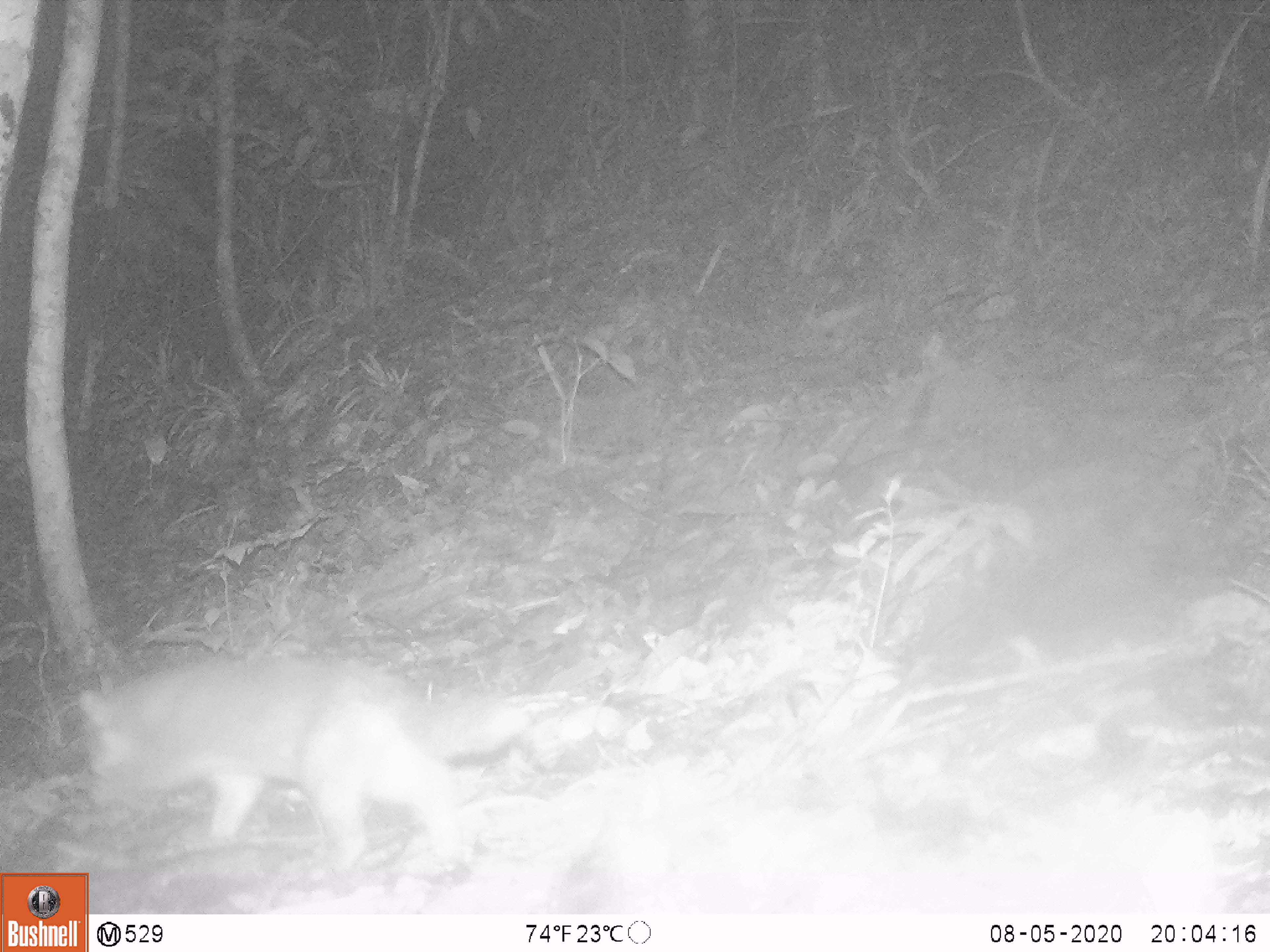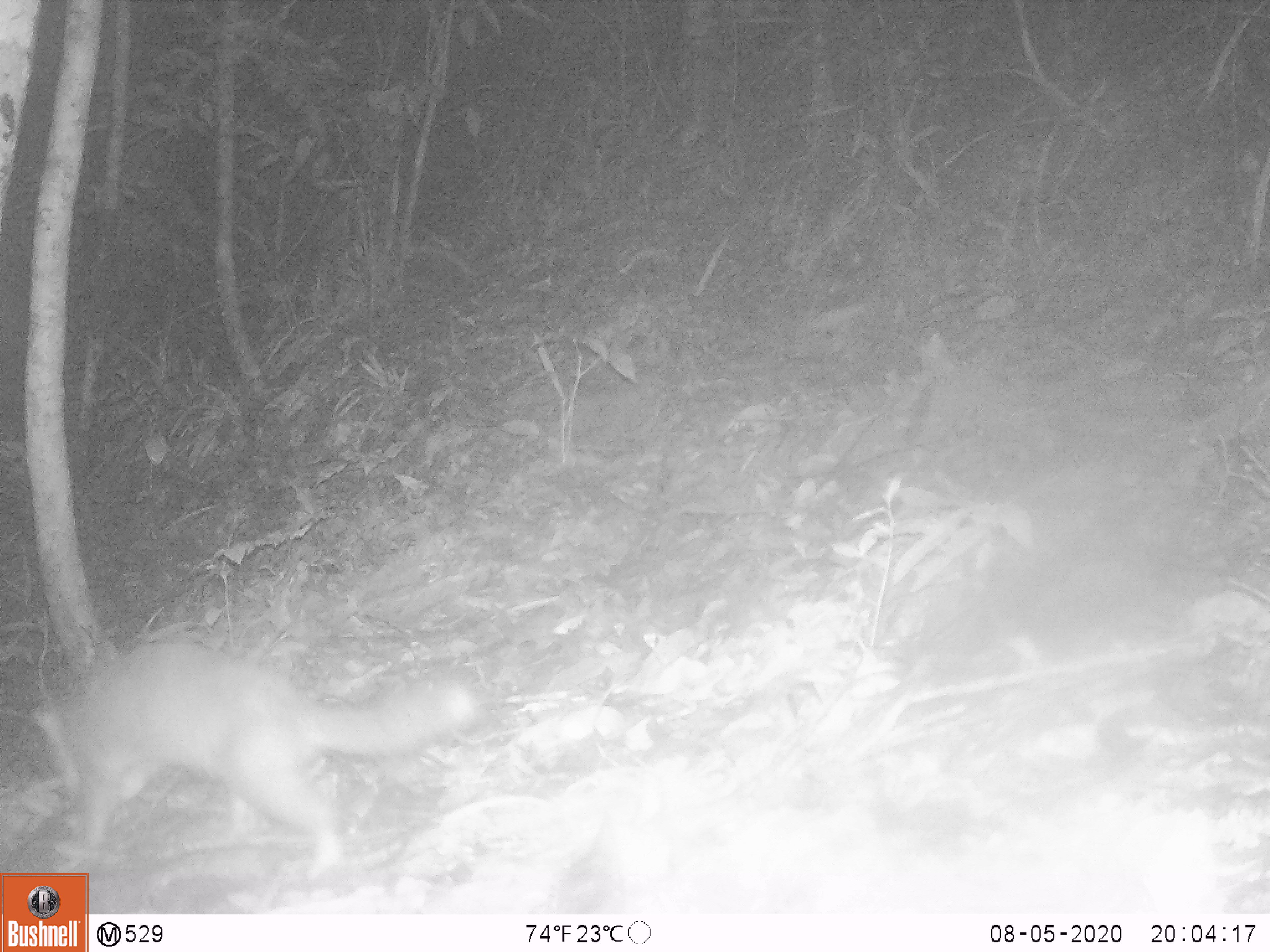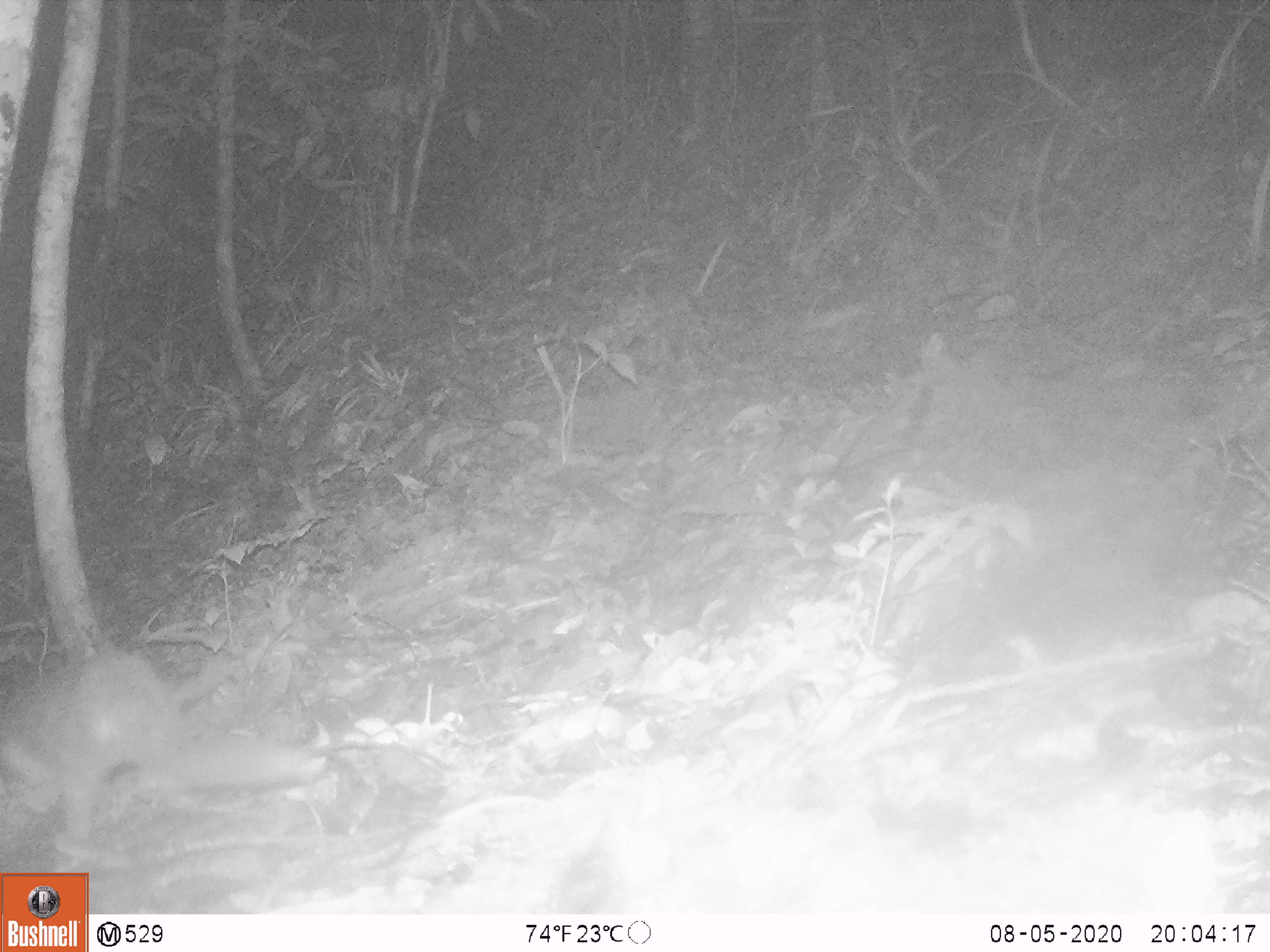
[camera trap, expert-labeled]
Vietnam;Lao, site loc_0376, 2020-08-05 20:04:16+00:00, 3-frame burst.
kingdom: Animalia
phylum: Chordata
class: Mammalia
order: Carnivora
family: Mustelidae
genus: Melogale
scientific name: Melogale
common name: ferret badger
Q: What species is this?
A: Ferret badger (Melogale).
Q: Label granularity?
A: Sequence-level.